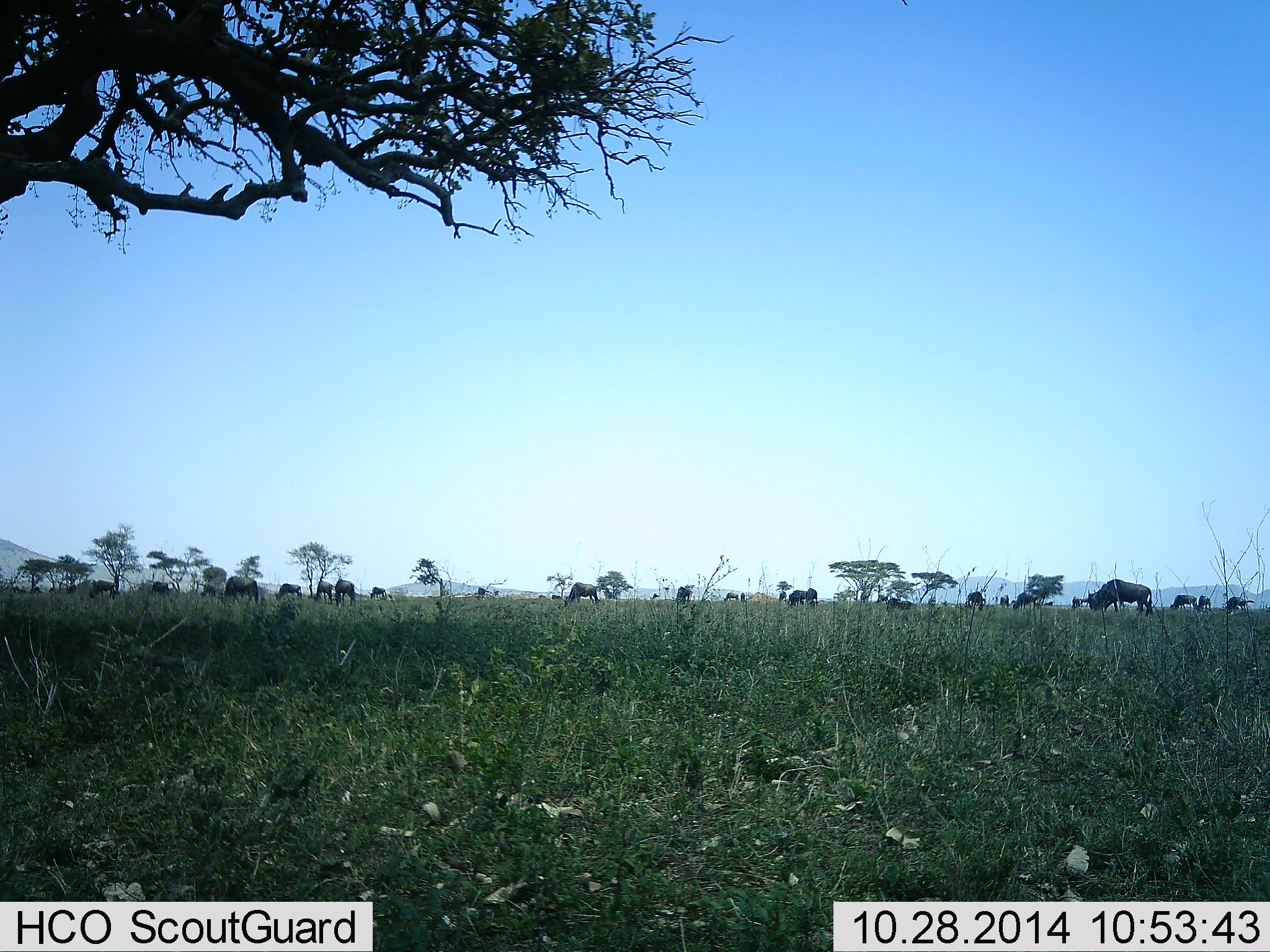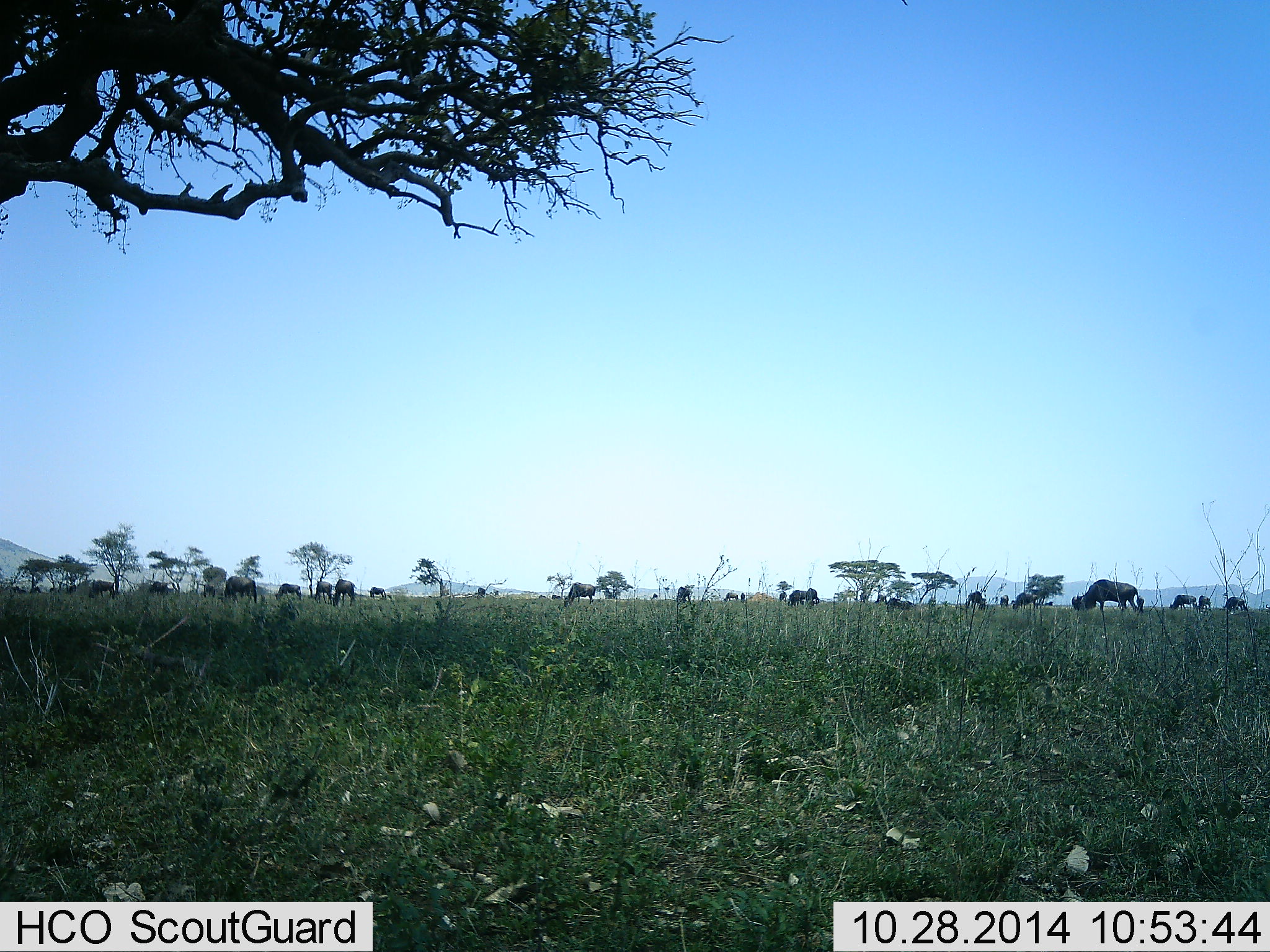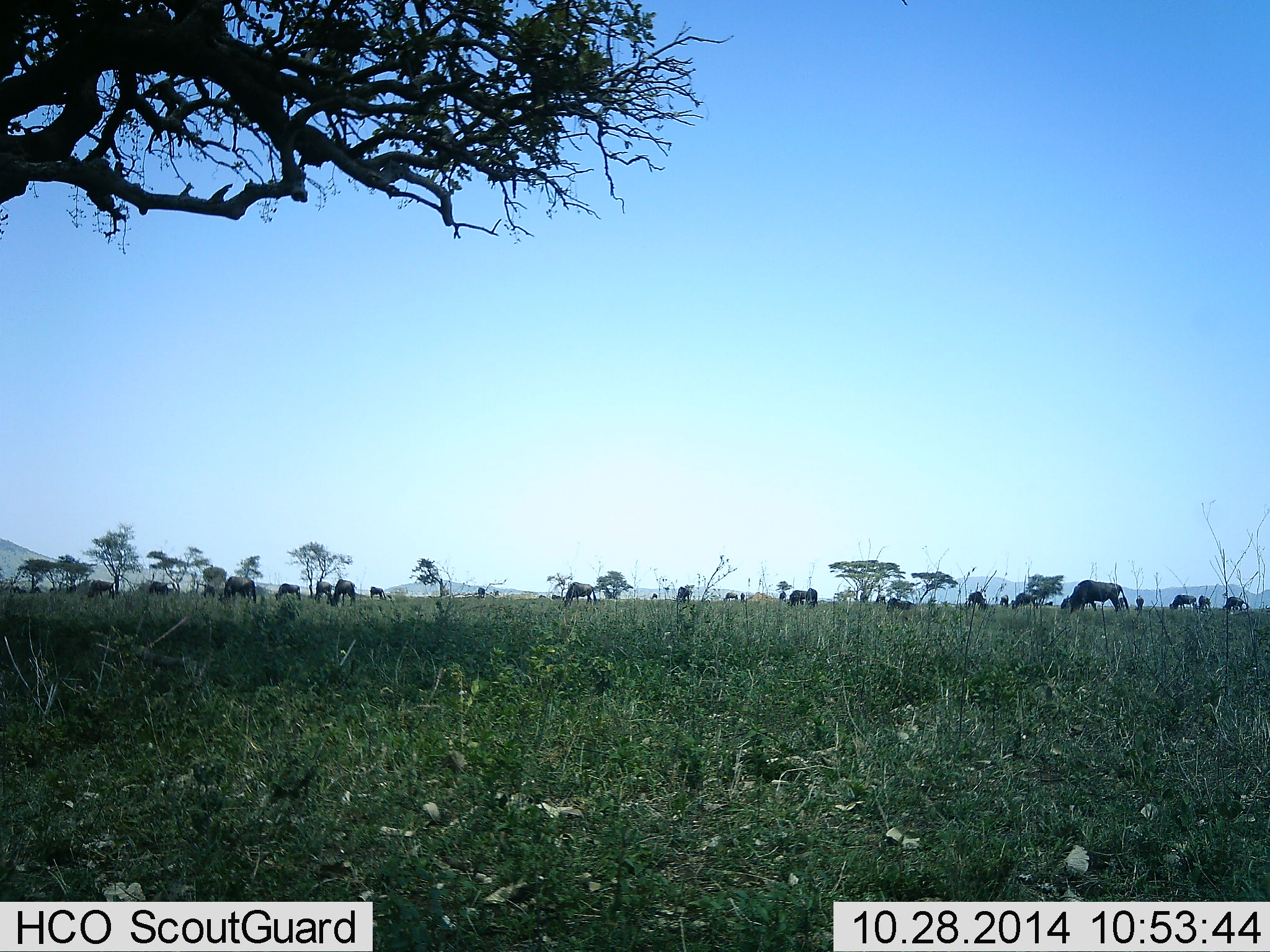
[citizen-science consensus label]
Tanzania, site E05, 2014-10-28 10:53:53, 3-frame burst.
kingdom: Animalia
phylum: Chordata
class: Mammalia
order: Artiodactyla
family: Bovidae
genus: Connochaetes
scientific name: Connochaetes taurinus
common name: blue wildebeest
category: wildebeest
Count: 11-50.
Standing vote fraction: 30%.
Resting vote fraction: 0%.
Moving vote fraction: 30%.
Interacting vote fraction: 0%.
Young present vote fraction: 0%.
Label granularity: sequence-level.